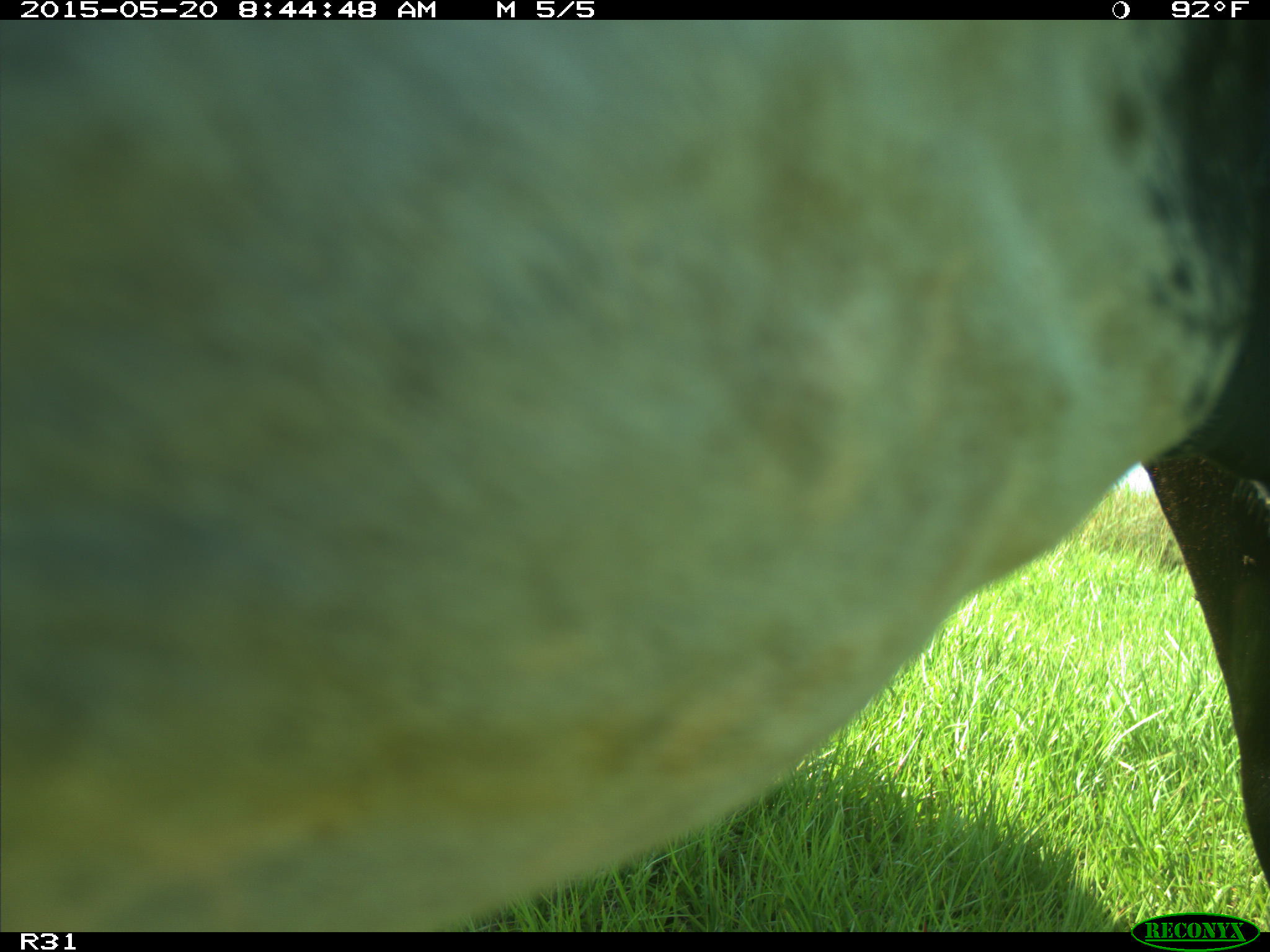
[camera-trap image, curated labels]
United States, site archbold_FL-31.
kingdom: Animalia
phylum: Chordata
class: Mammalia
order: Artiodactyla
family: Bovidae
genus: Bos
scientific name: Bos taurus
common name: domestic cow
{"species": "Bos taurus (domestic cow)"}